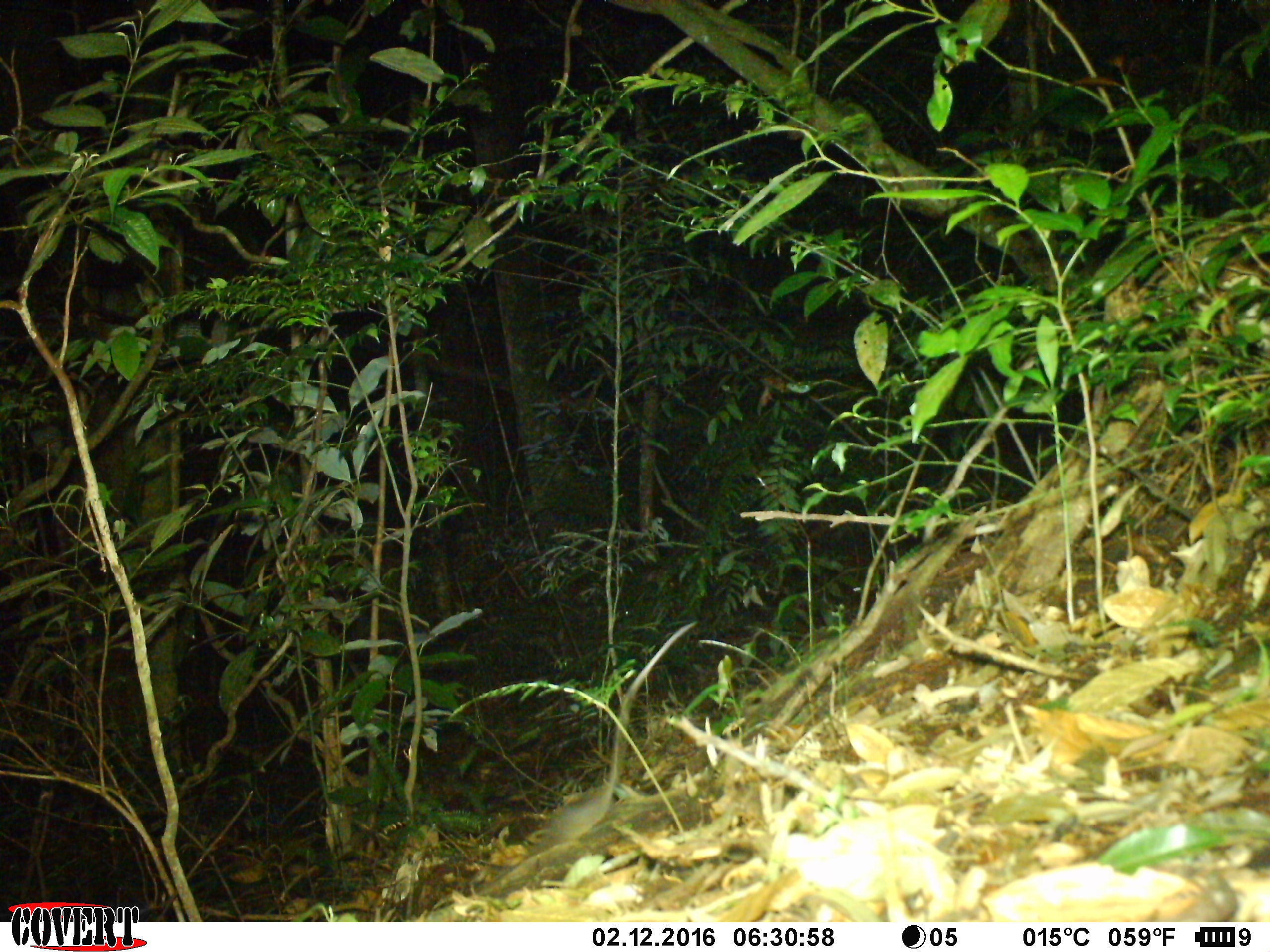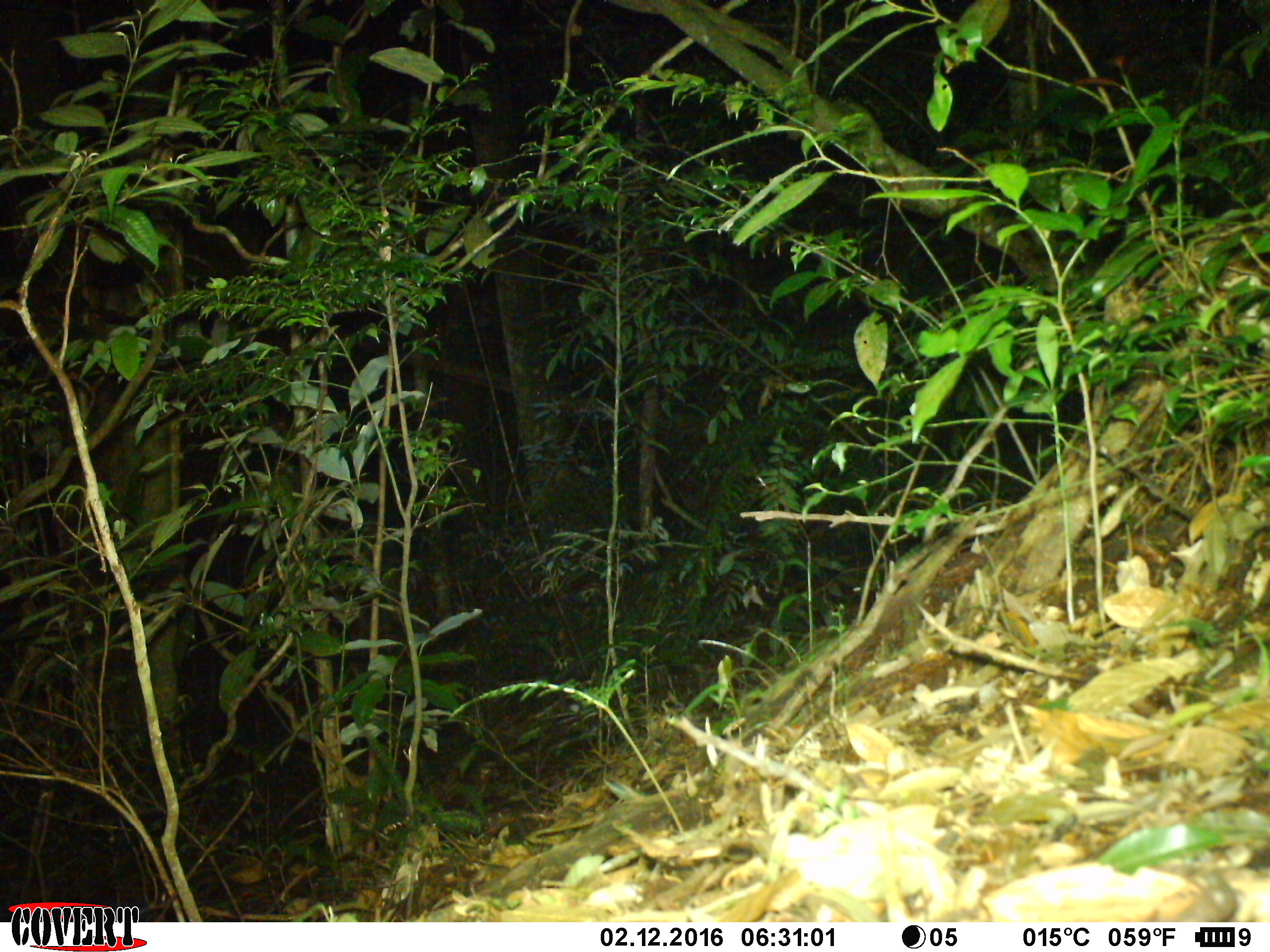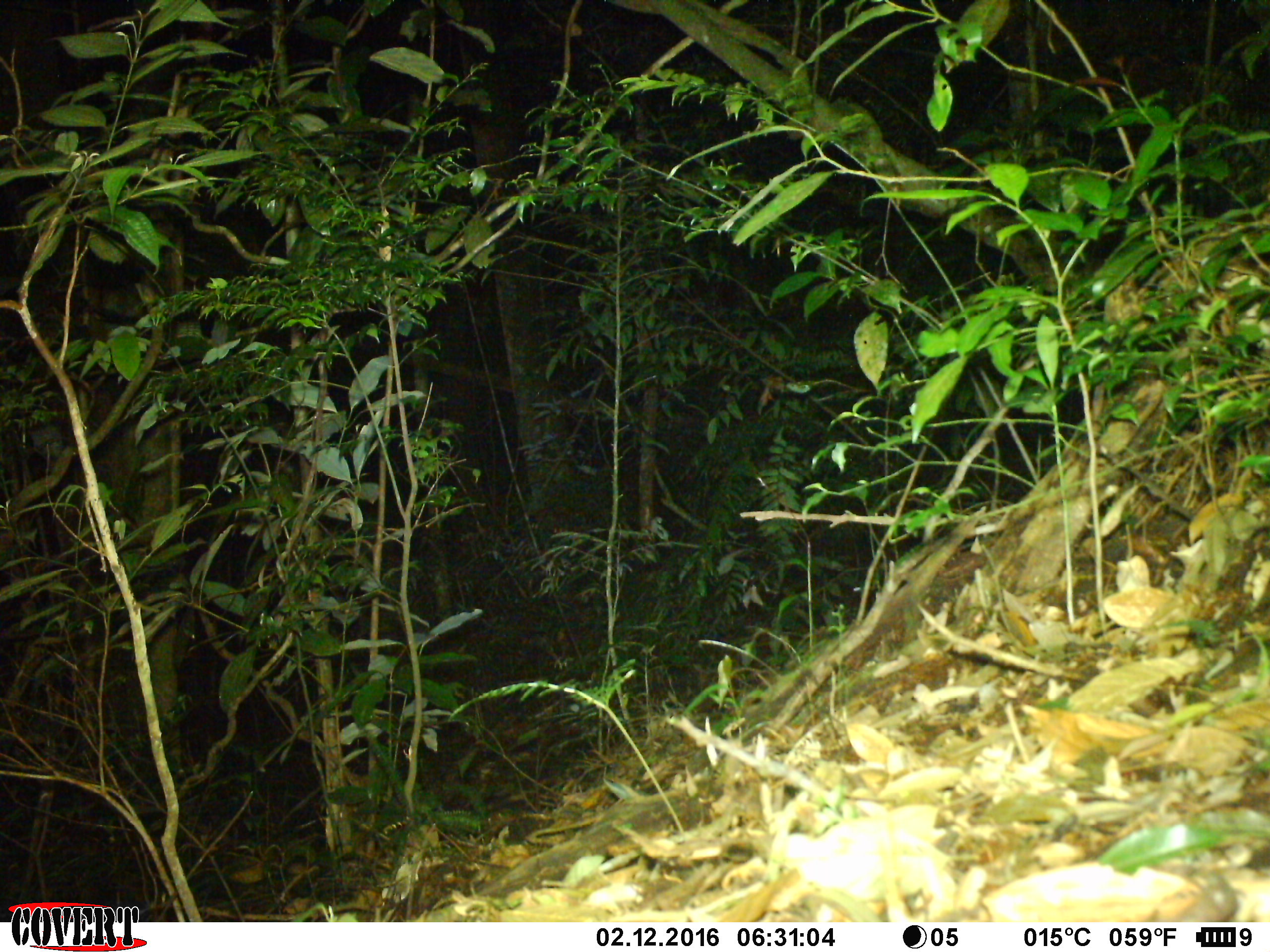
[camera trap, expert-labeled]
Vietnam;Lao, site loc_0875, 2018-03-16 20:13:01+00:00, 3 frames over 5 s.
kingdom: Animalia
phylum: Chordata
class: Mammalia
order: Rodentia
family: Muridae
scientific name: Muridae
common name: old-world mice and rats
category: unidentified murid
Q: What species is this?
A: Unidentified murid (old-world mice and rats) (Muridae).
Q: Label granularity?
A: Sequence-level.